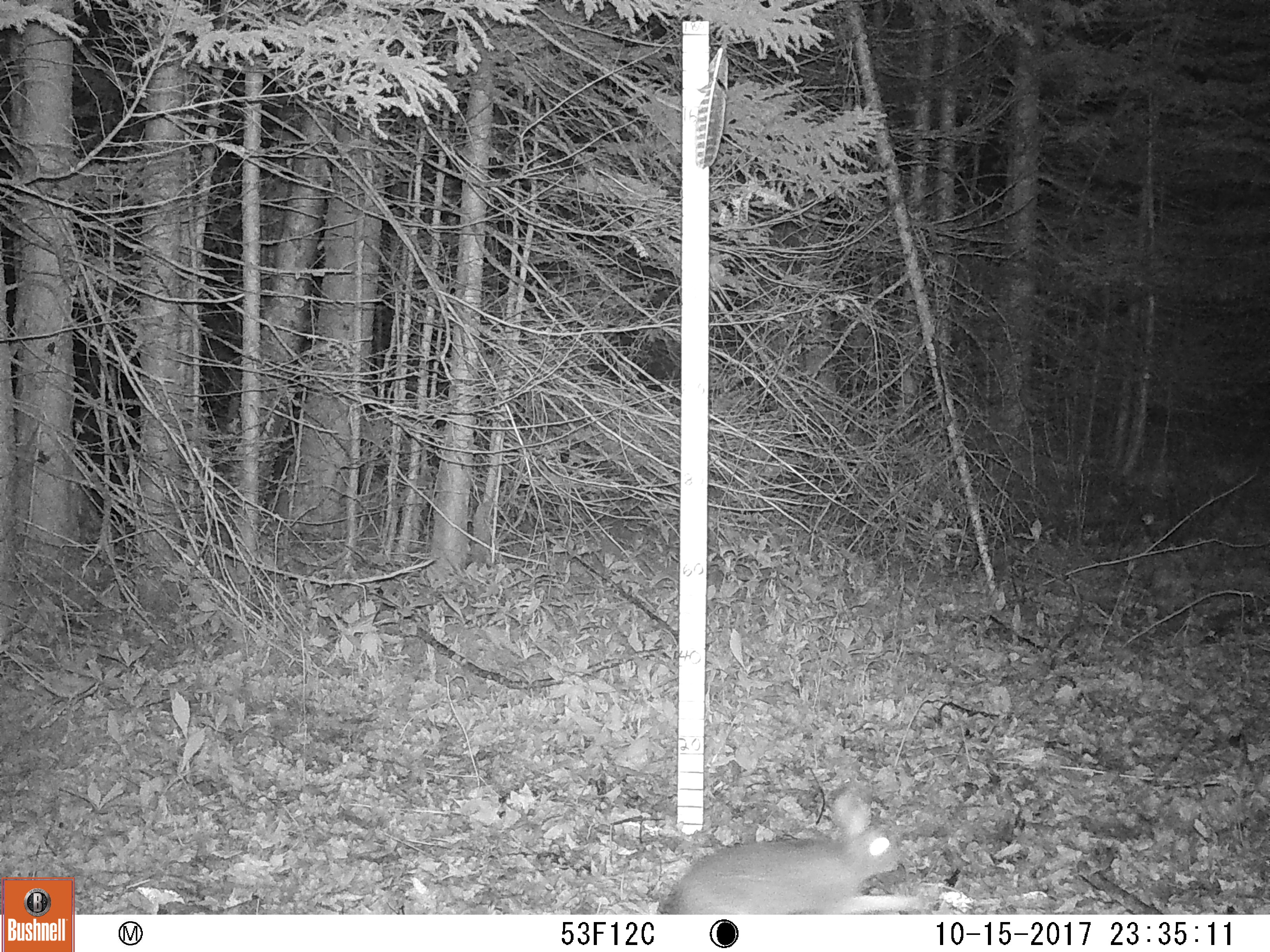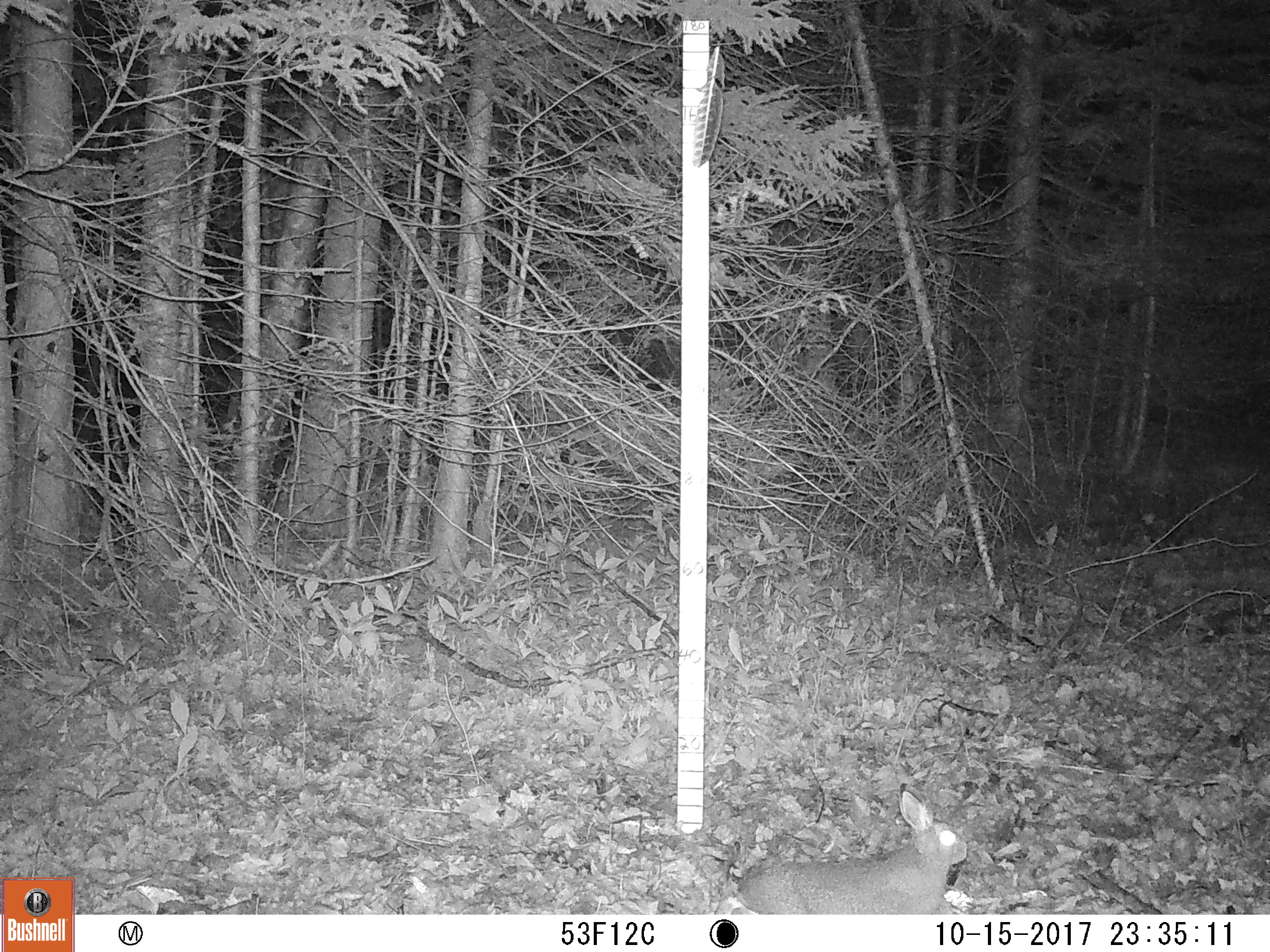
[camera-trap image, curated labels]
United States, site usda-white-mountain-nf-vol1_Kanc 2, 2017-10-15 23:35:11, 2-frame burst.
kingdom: Animalia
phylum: Chordata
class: Mammalia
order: Lagomorpha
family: Leporidae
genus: Lepus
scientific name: Lepus americanus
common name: snowshoe hare